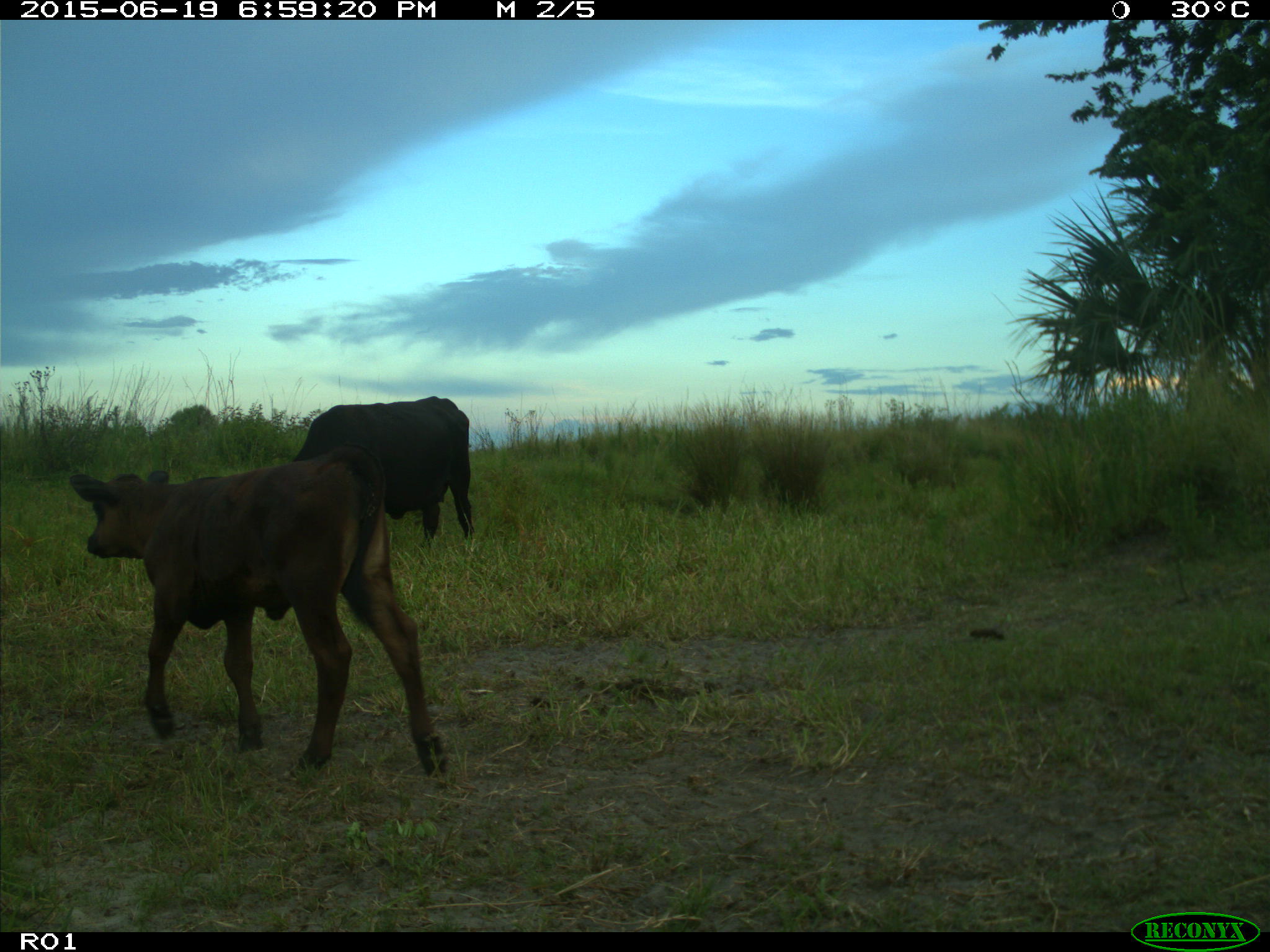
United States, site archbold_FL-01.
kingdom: Animalia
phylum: Chordata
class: Mammalia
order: Artiodactyla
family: Bovidae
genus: Bos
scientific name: Bos taurus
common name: domestic cow